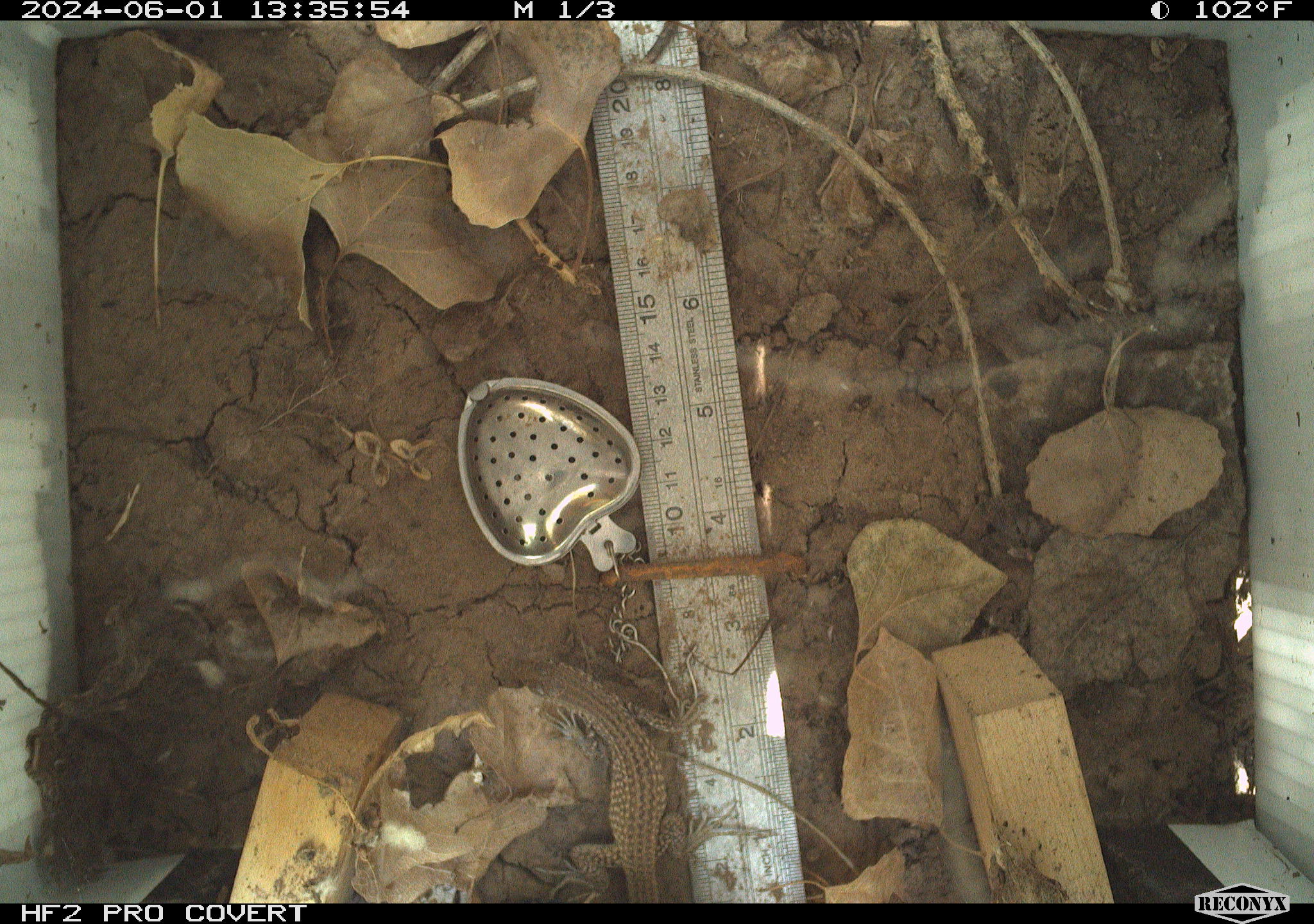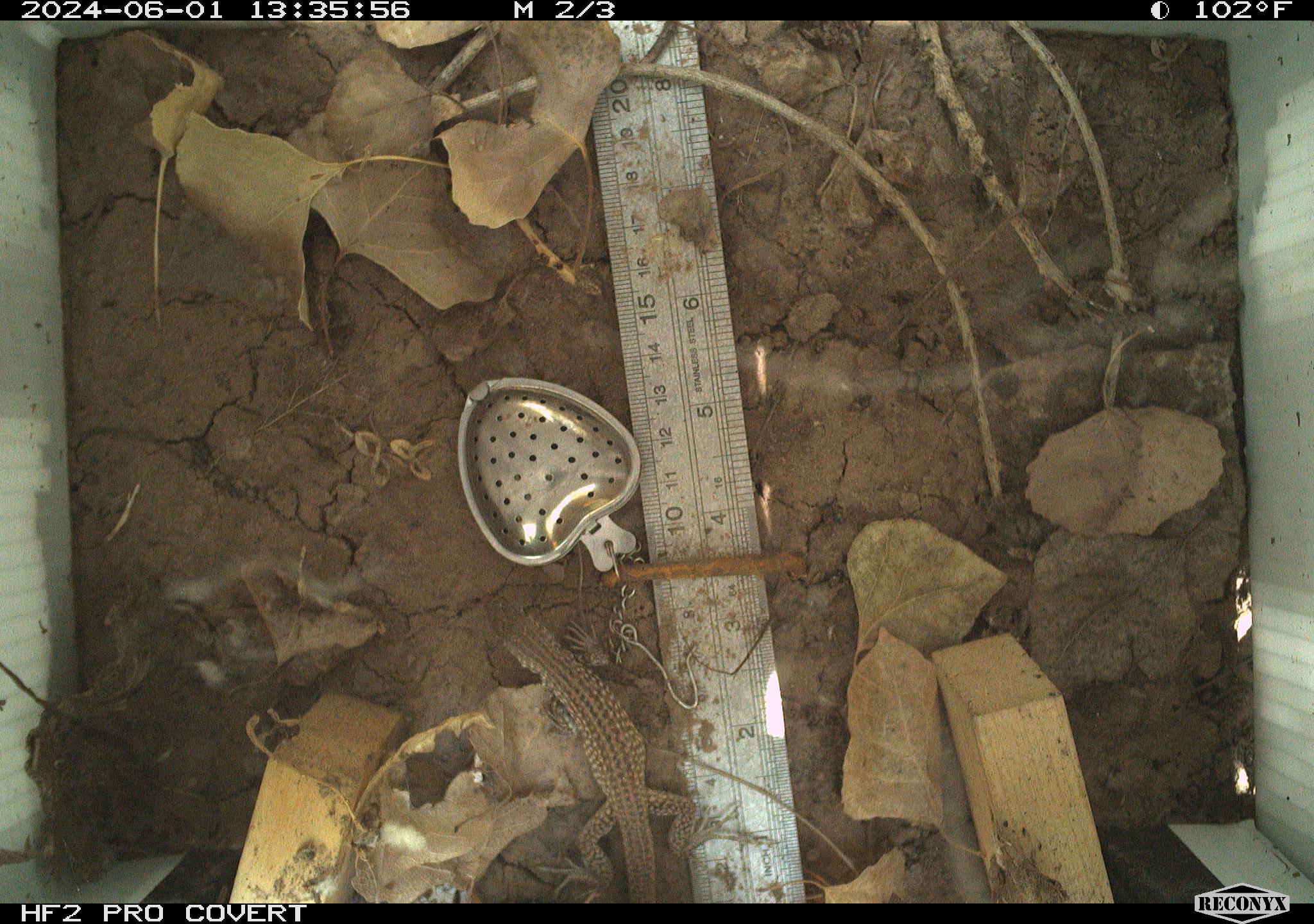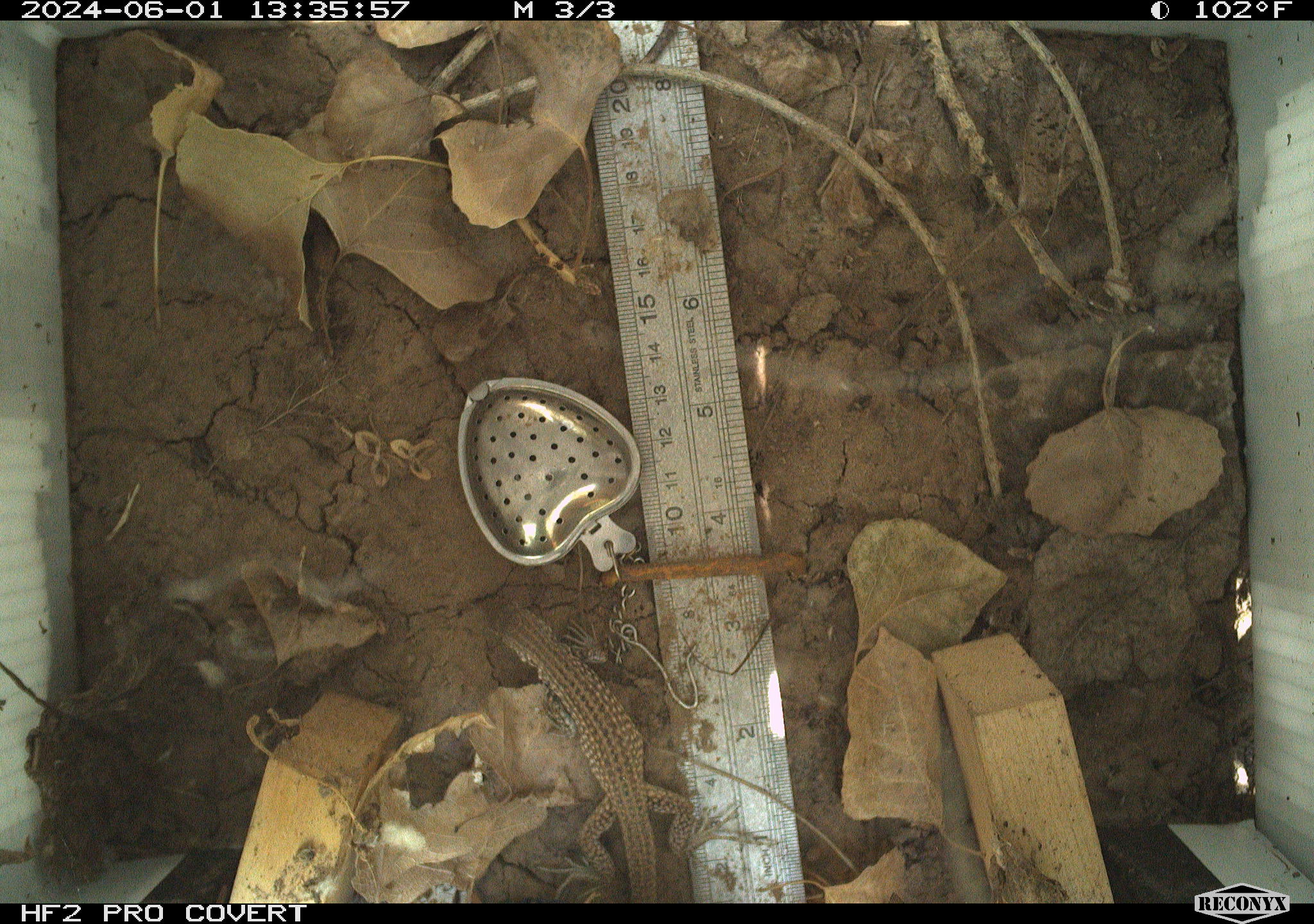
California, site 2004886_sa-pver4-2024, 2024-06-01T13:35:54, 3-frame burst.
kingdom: Animalia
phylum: Chordata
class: Reptilia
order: Squamata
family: Teiidae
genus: Aspidoscelis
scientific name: Aspidoscelis tigris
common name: western whiptail